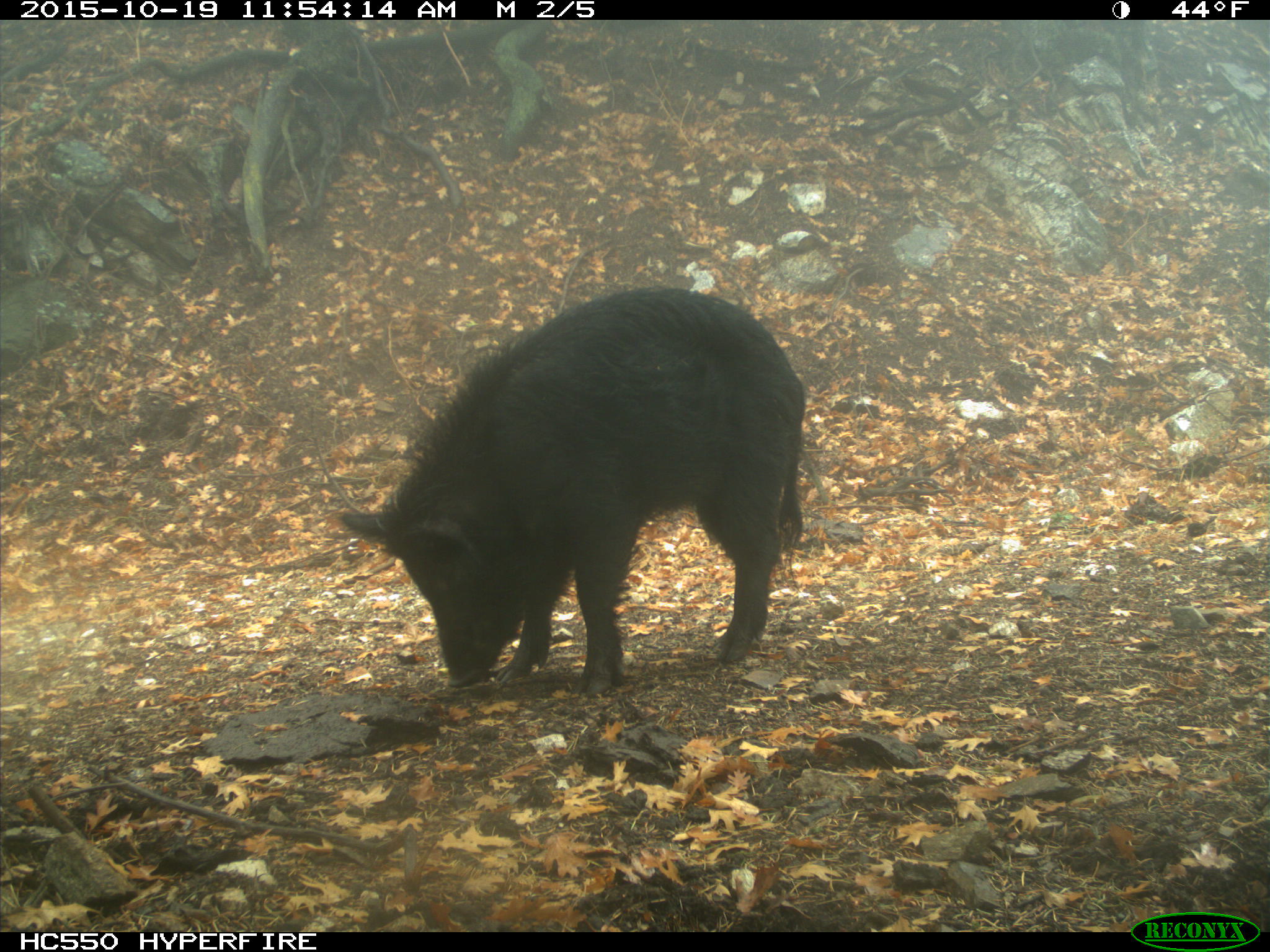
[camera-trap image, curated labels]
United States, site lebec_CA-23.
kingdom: Animalia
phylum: Chordata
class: Mammalia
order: Artiodactyla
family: Suidae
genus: Sus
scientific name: Sus scrofa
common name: wild boar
Sus scrofa (wild boar).